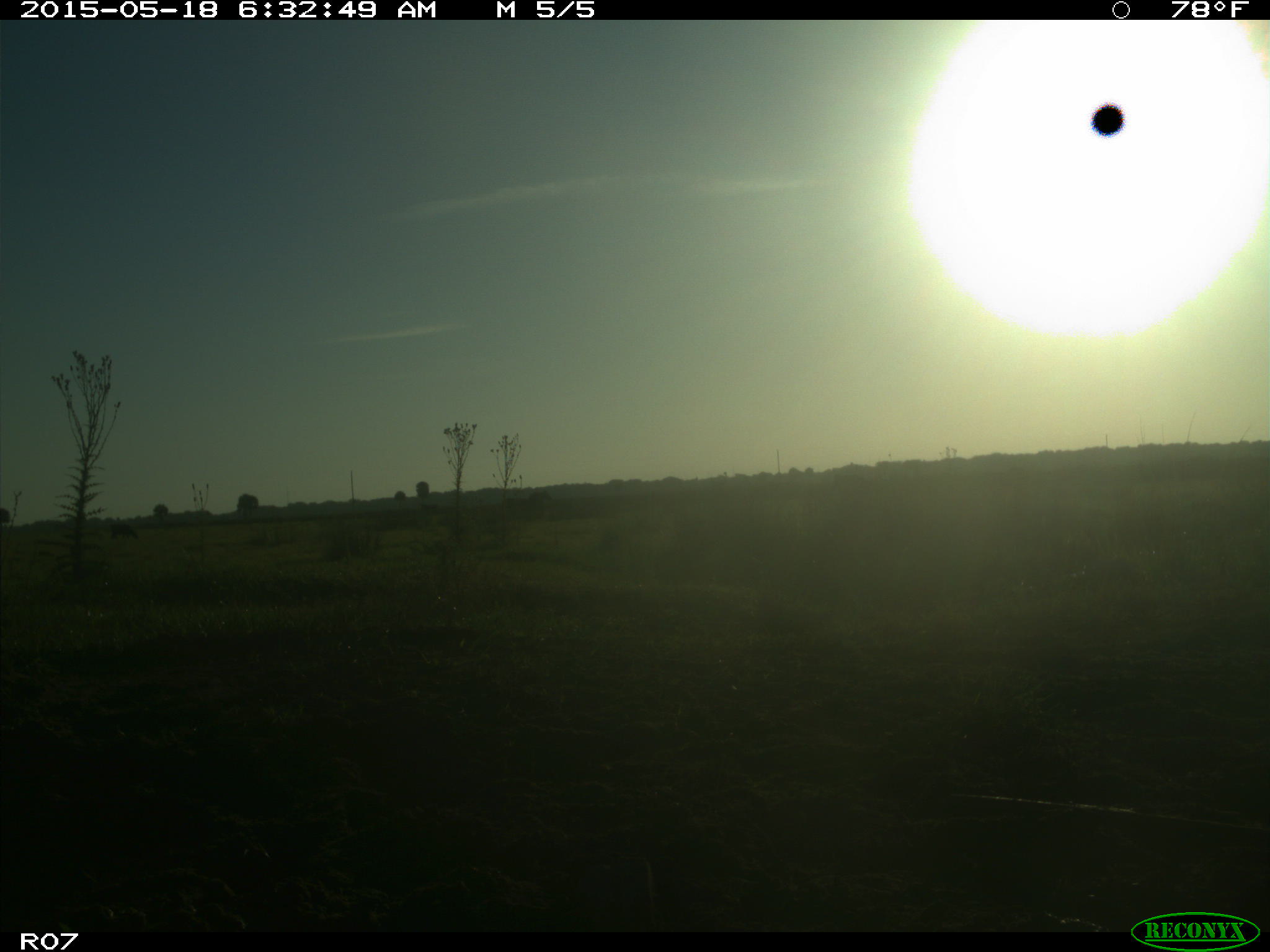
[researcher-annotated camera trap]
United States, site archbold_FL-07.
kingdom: Animalia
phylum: Chordata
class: Mammalia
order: Artiodactyla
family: Bovidae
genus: Bos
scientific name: Bos taurus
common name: domestic cow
Bos taurus (domestic cow).